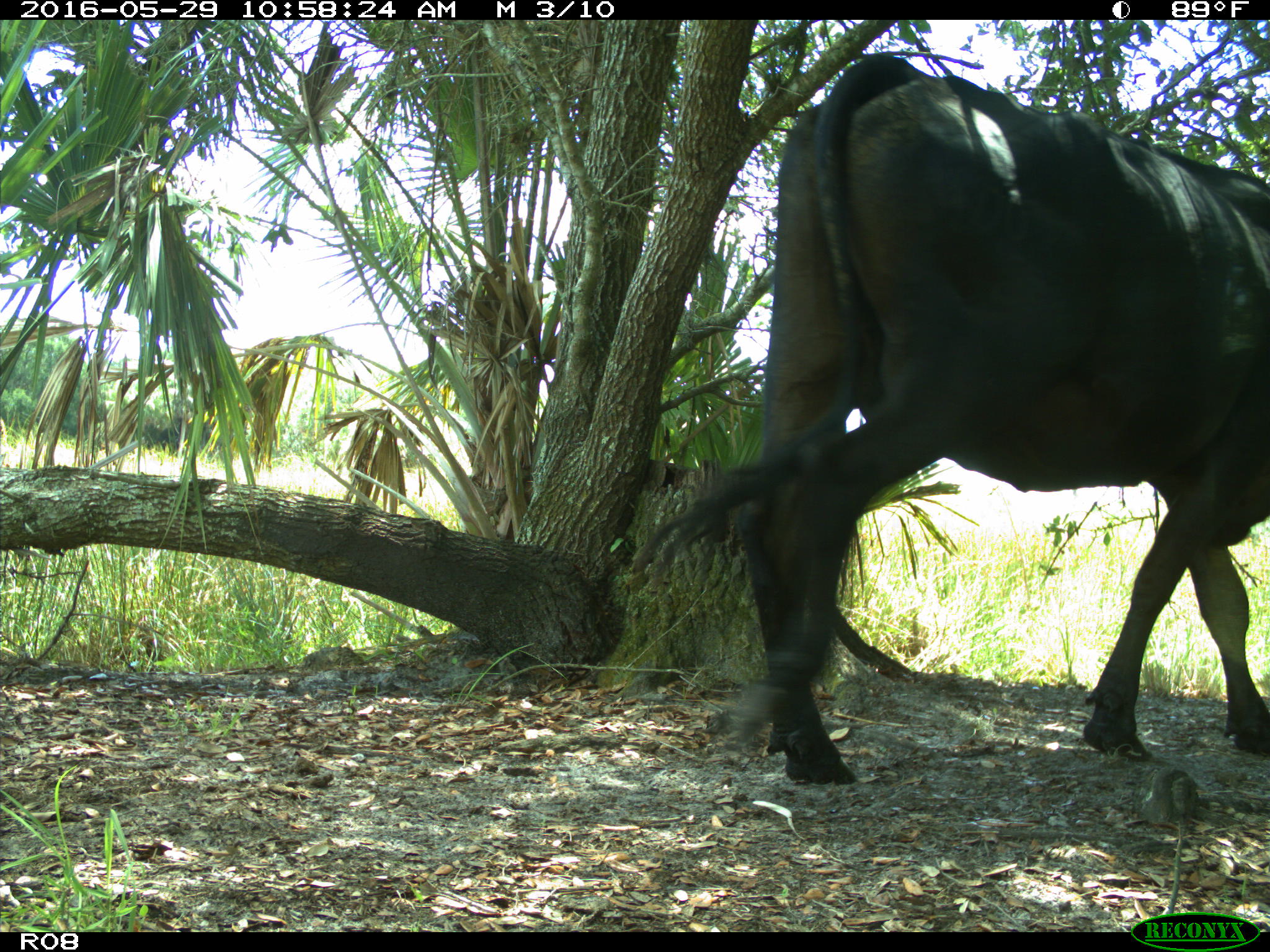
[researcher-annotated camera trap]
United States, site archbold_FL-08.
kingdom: Animalia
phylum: Chordata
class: Mammalia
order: Artiodactyla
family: Bovidae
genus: Bos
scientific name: Bos taurus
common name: domestic cow